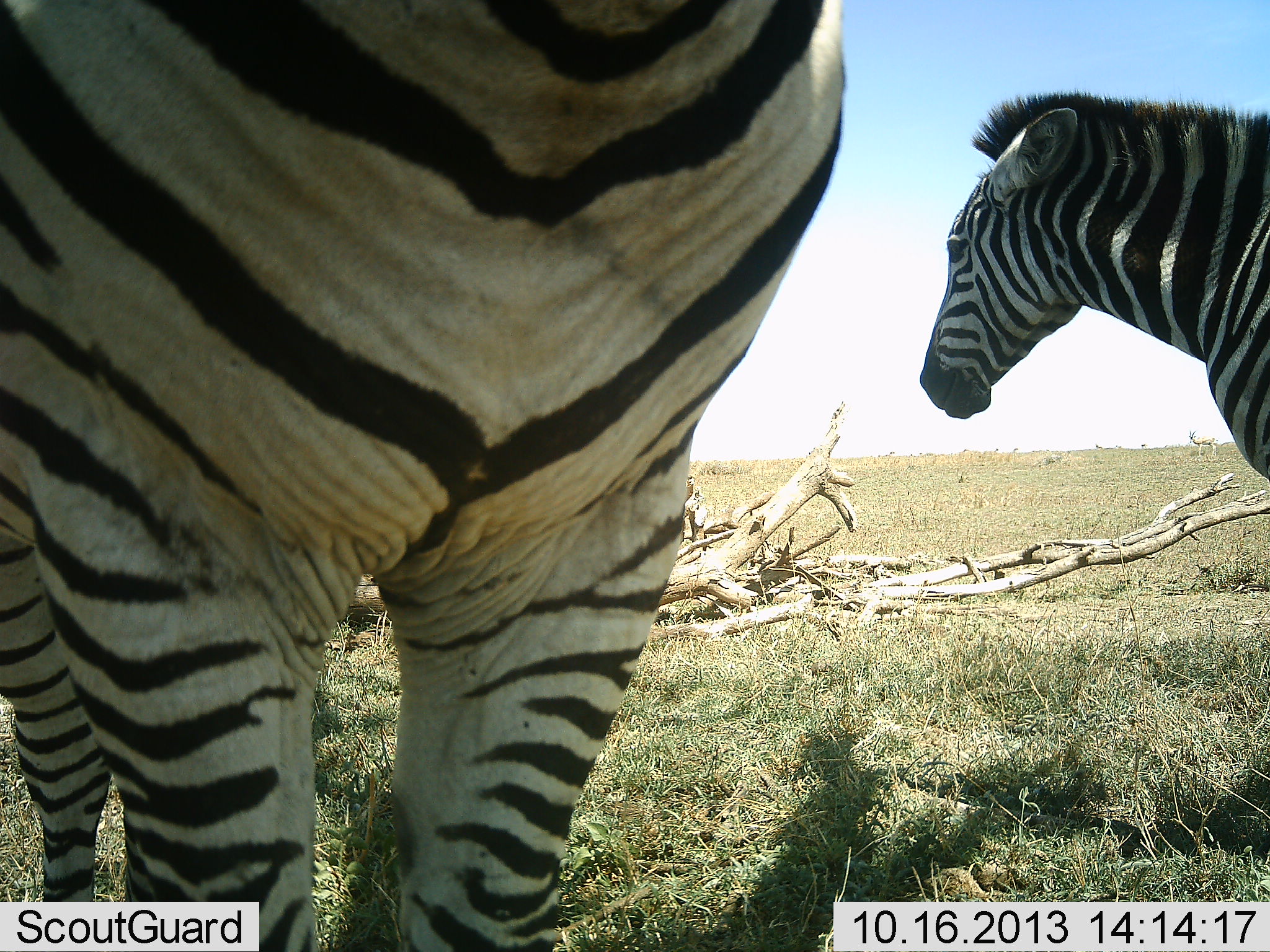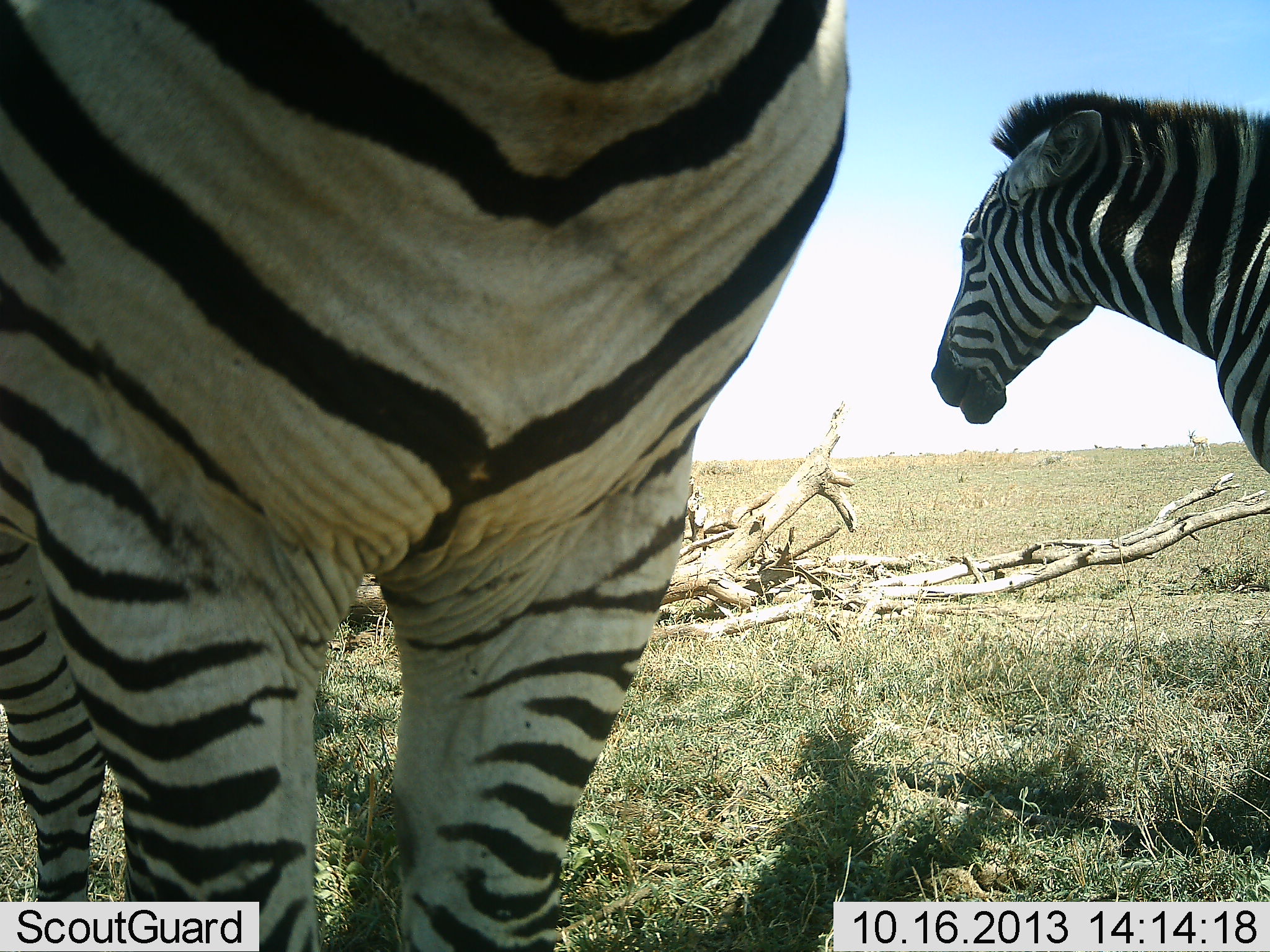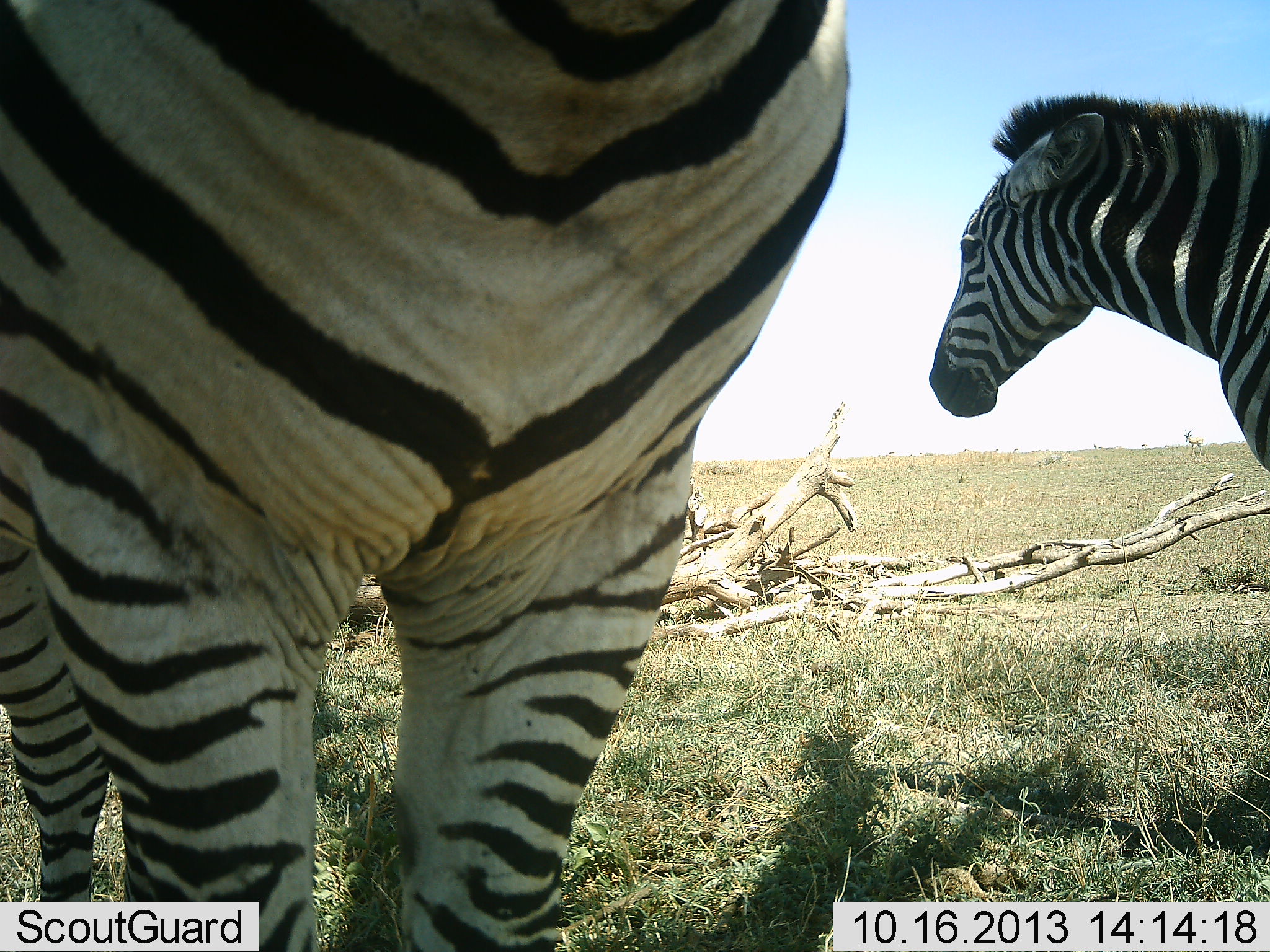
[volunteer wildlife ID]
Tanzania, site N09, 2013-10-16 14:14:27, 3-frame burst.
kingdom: Animalia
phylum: Chordata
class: Mammalia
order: Perissodactyla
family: Equidae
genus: Equus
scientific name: Equus quagga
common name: plains zebra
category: zebra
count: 2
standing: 90%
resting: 0%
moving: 3%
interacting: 10%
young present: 0%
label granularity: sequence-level